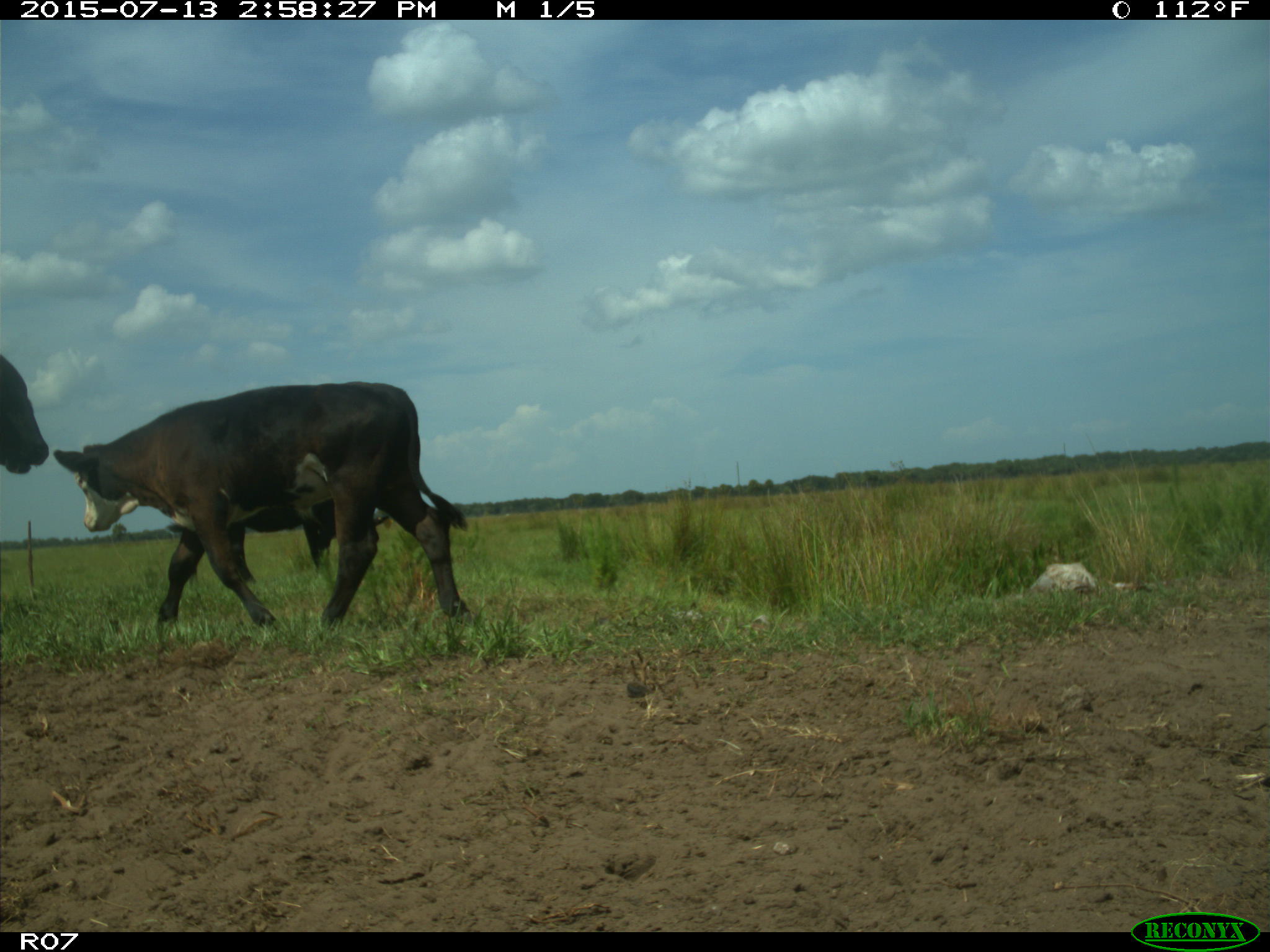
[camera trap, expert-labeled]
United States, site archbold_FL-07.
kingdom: Animalia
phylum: Chordata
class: Mammalia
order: Artiodactyla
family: Bovidae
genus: Bos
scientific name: Bos taurus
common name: domestic cow